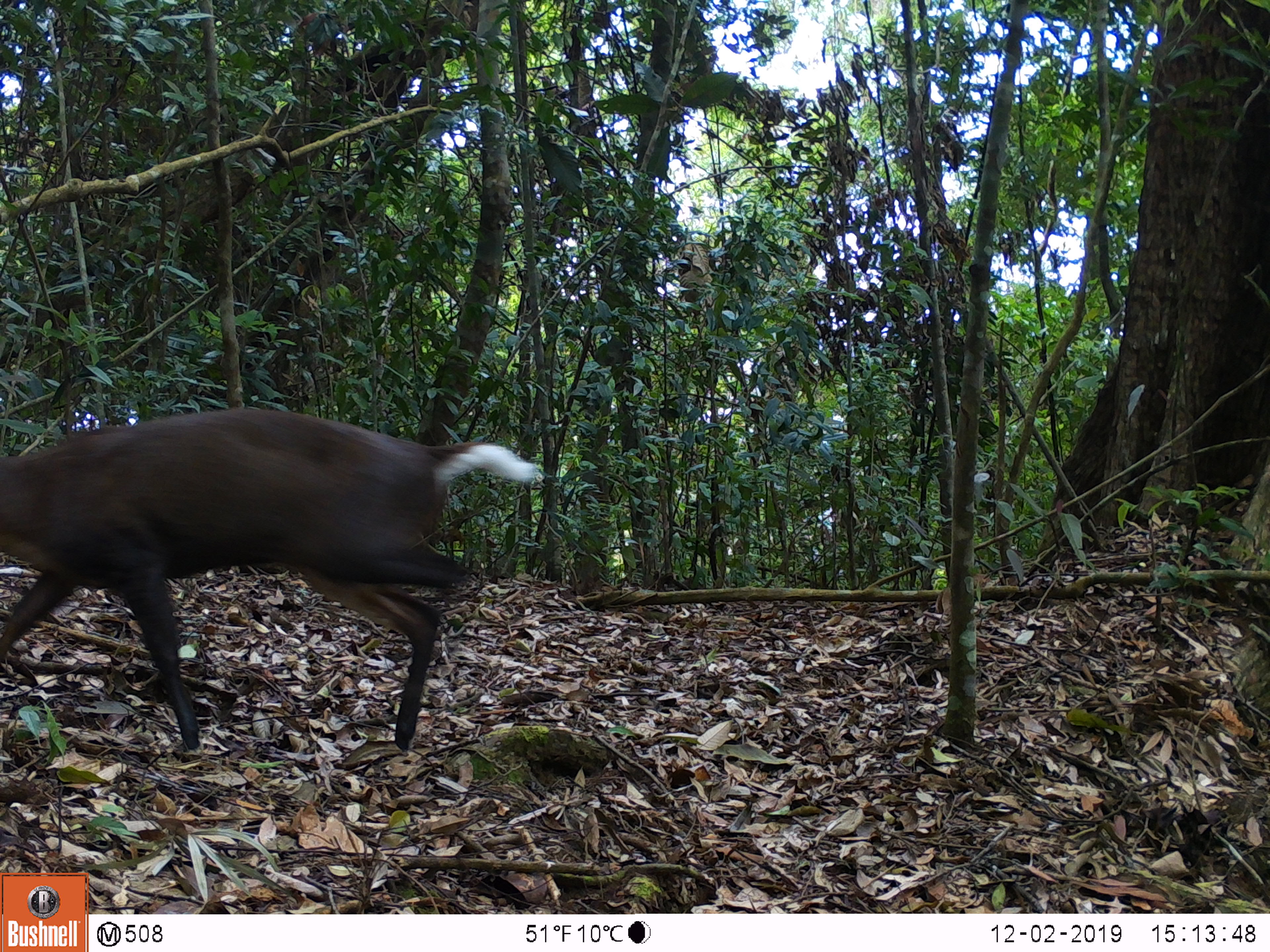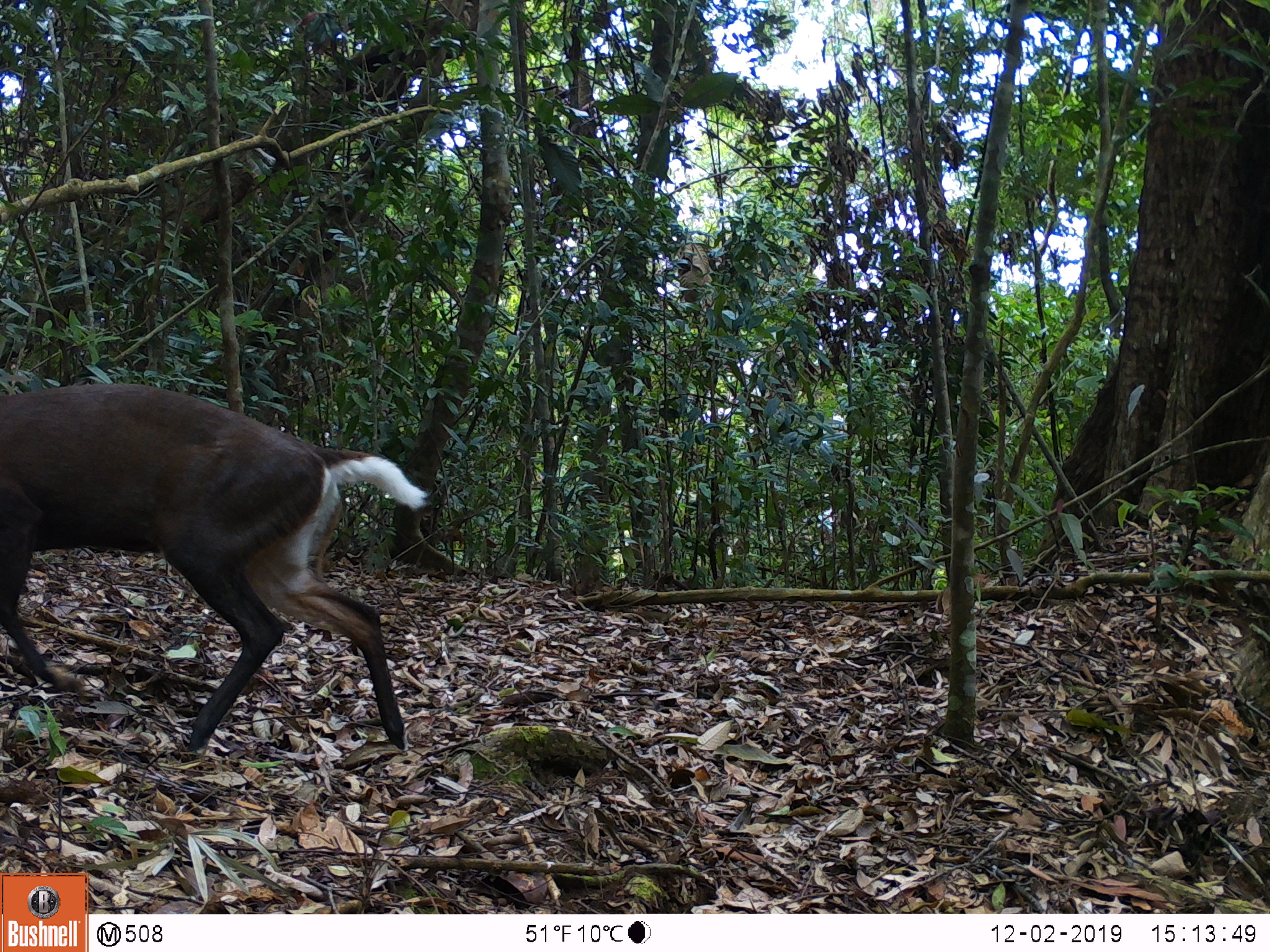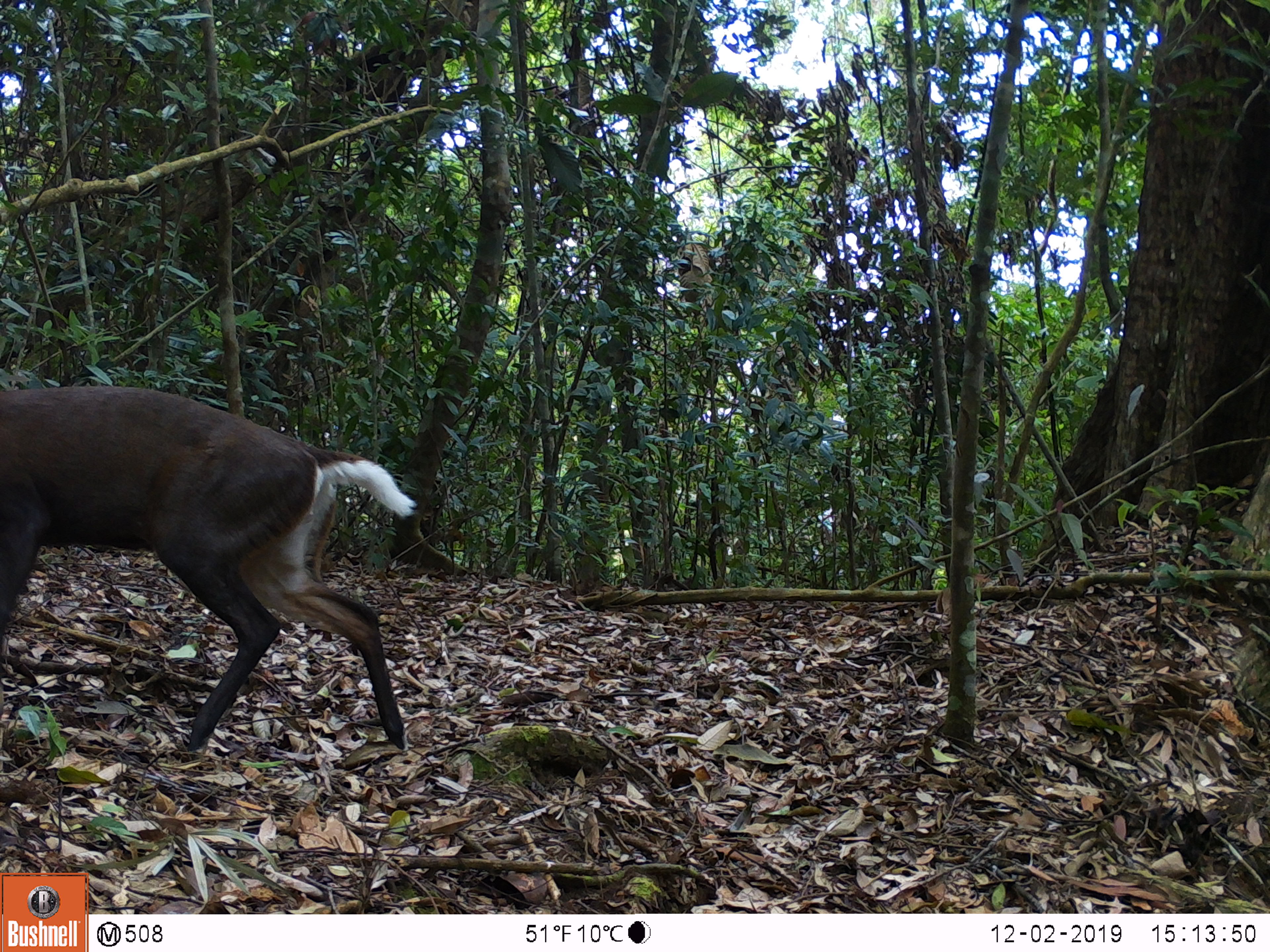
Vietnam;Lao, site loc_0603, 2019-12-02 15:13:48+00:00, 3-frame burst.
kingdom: Animalia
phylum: Chordata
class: Mammalia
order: Artiodactyla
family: Cervidae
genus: Muntiacus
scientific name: Muntiacus rooseveltorum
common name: roosevelt's muntjac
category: roosevelts muntjac group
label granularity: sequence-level